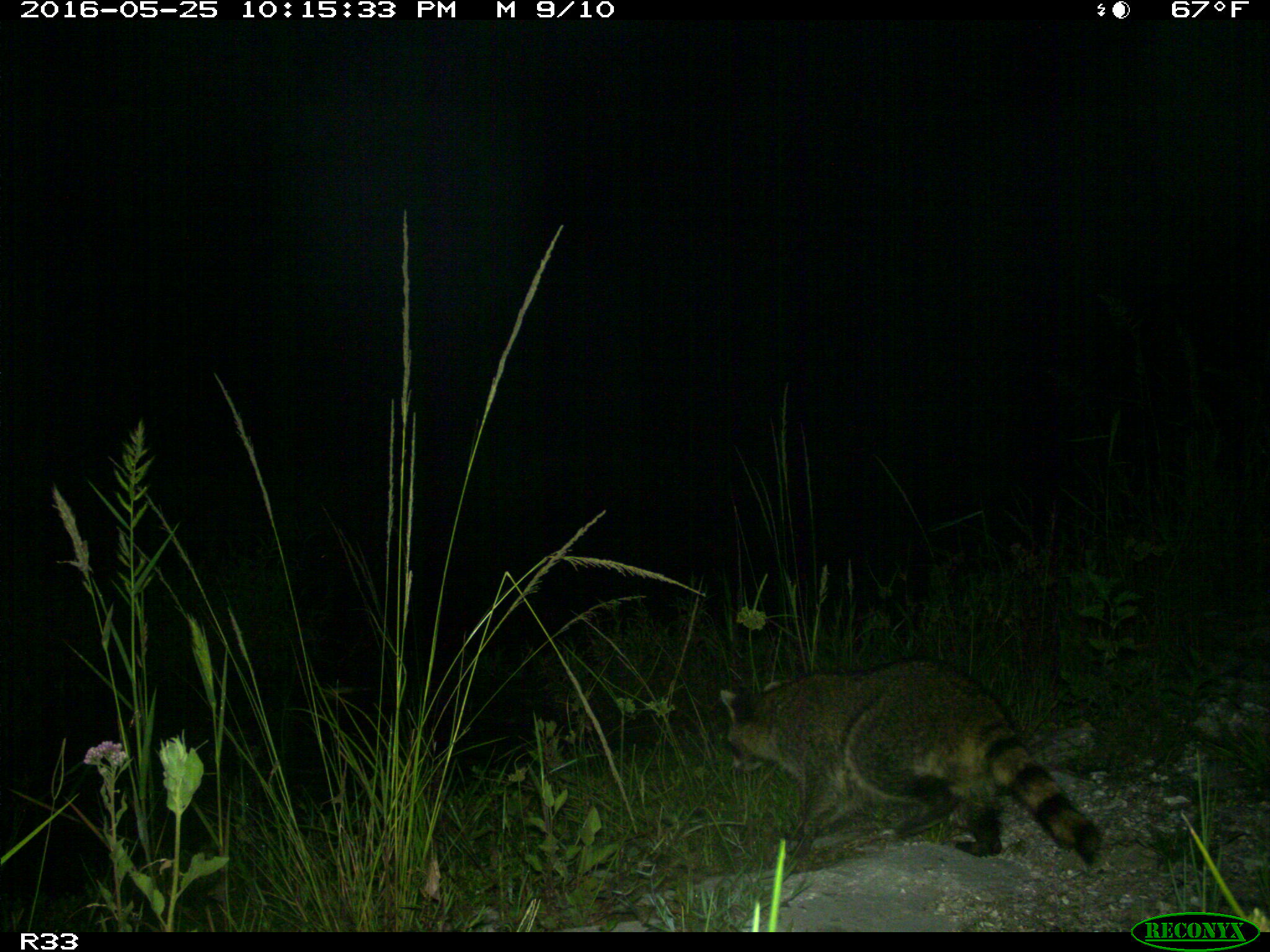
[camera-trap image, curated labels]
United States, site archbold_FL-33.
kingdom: Animalia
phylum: Chordata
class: Mammalia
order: Carnivora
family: Procyonidae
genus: Procyon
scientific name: Procyon lotor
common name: common raccoon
Procyon lotor (common raccoon).